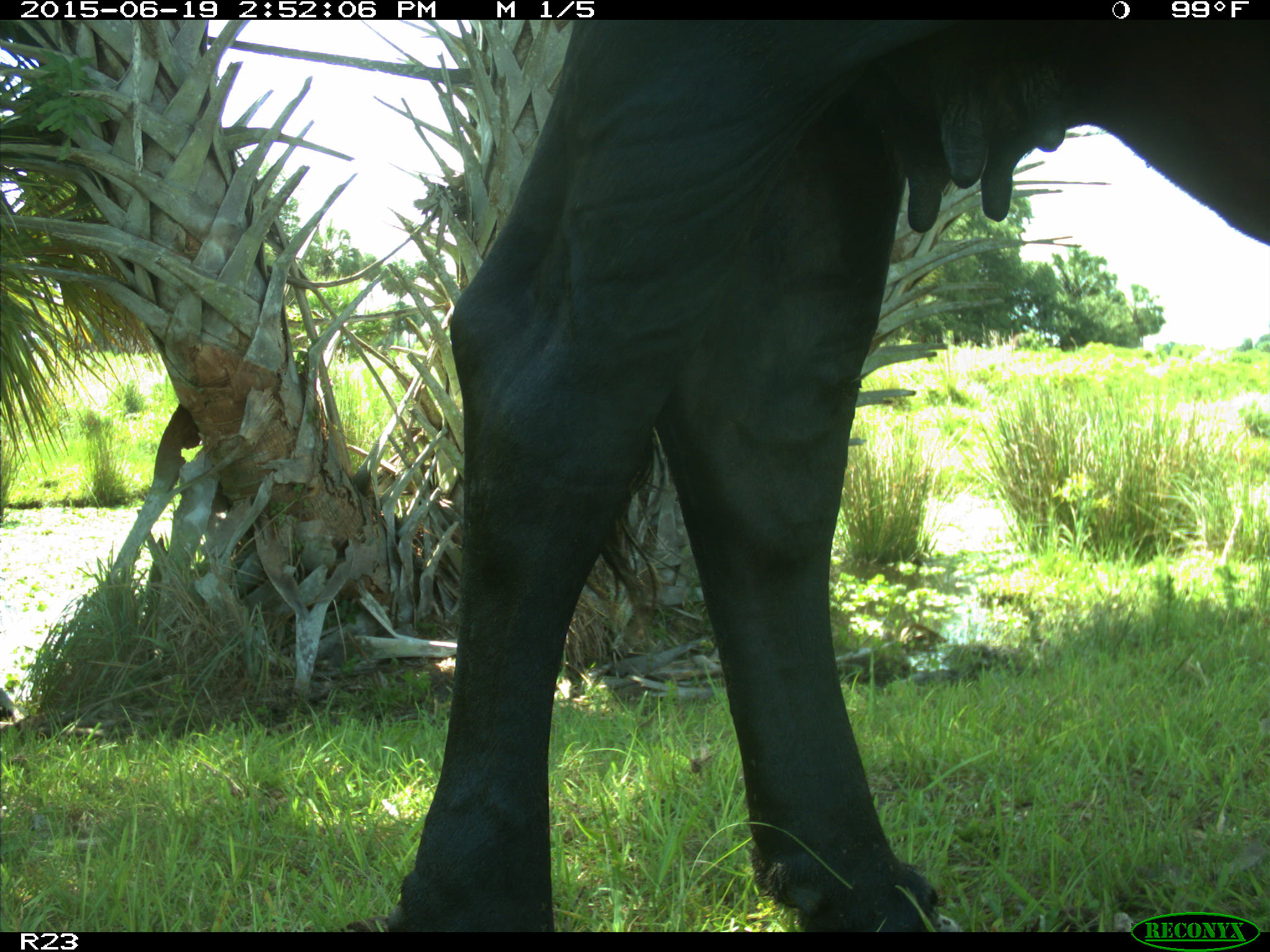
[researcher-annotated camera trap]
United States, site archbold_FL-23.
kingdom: Animalia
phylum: Chordata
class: Mammalia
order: Artiodactyla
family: Bovidae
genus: Bos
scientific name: Bos taurus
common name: domestic cow